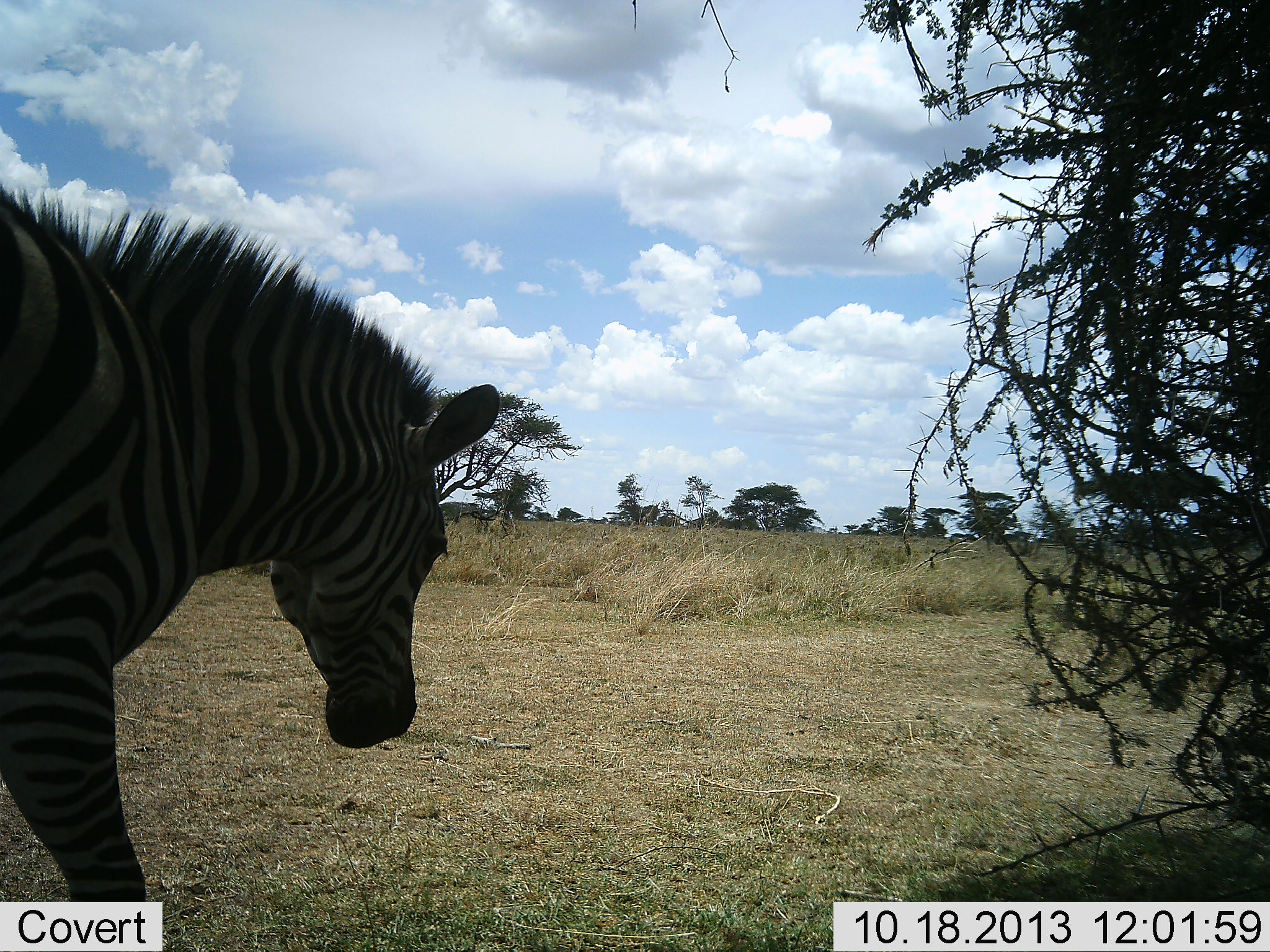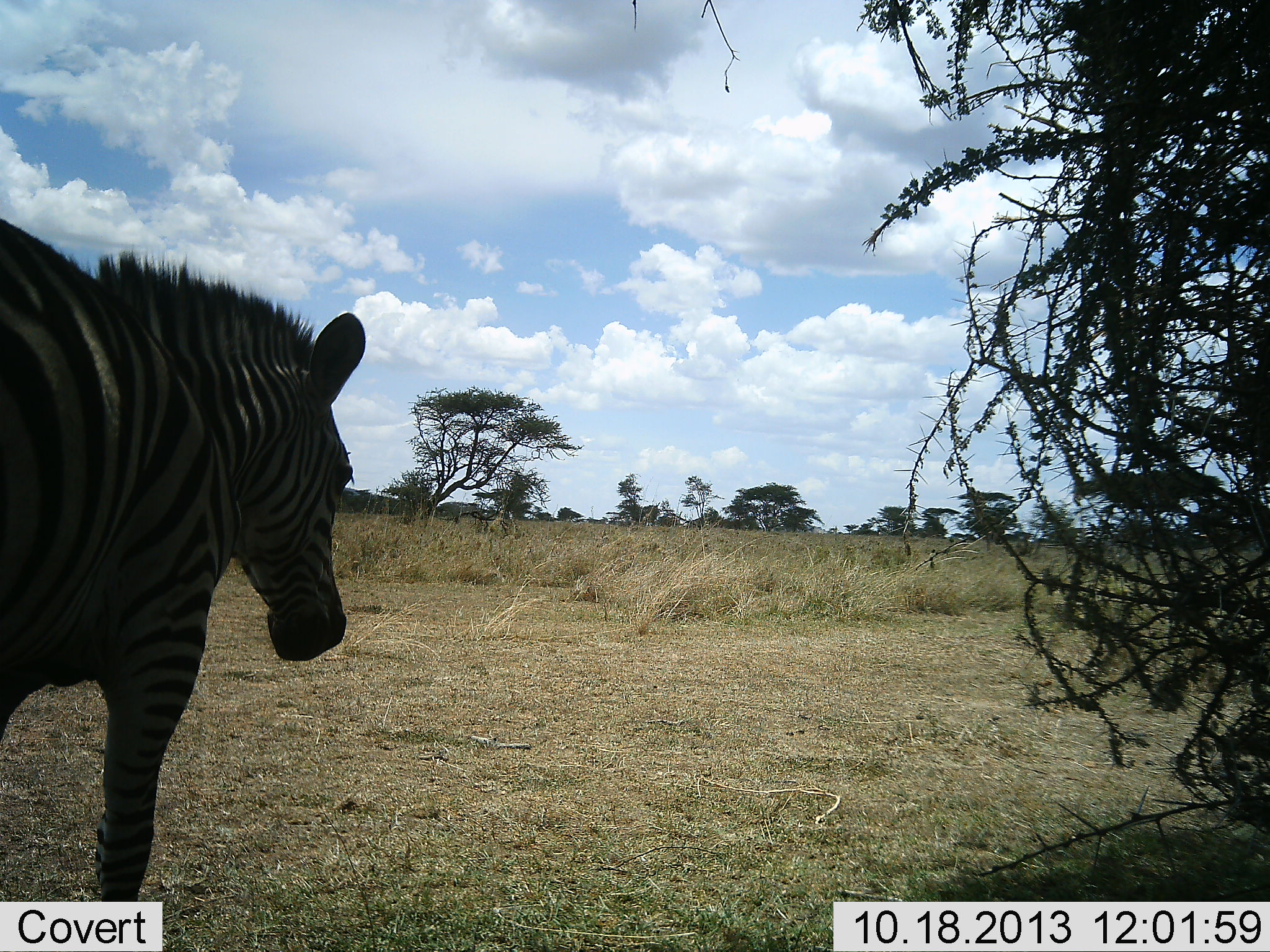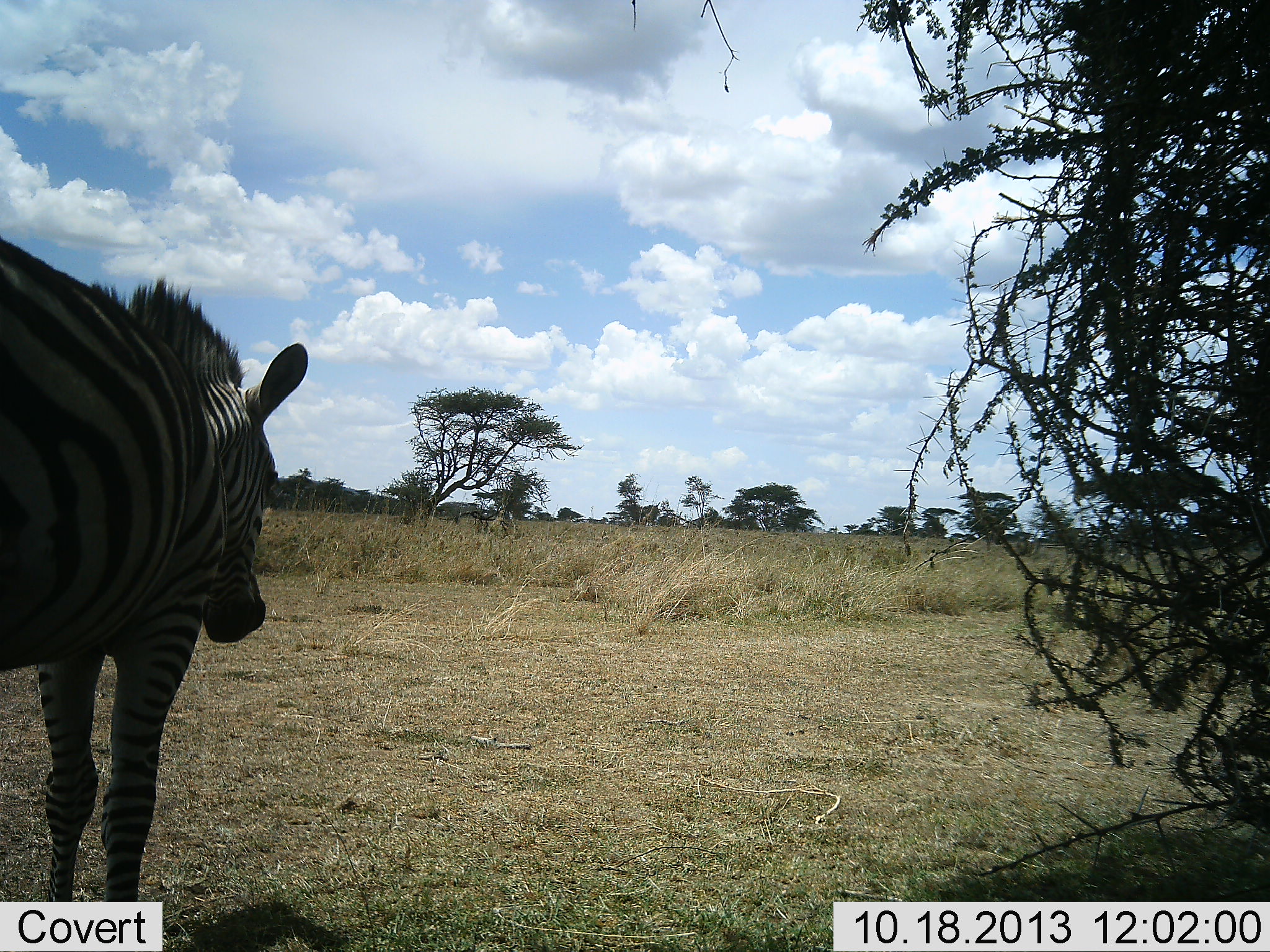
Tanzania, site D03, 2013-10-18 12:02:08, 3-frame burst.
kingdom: Animalia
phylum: Chordata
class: Mammalia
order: Perissodactyla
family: Equidae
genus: Equus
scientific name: Equus quagga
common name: plains zebra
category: zebra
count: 1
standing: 40%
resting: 0%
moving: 60%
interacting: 0%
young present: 0%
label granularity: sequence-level